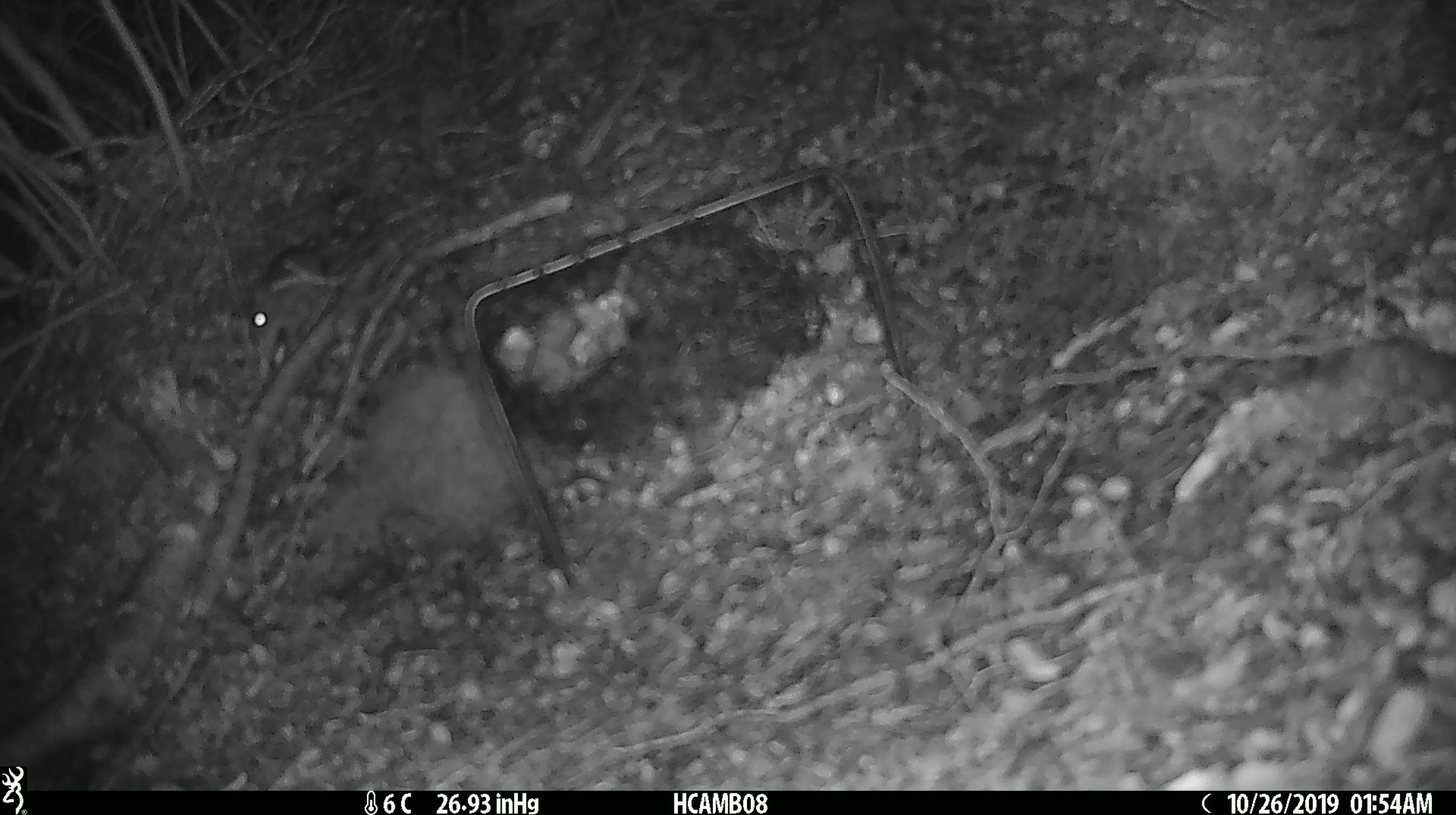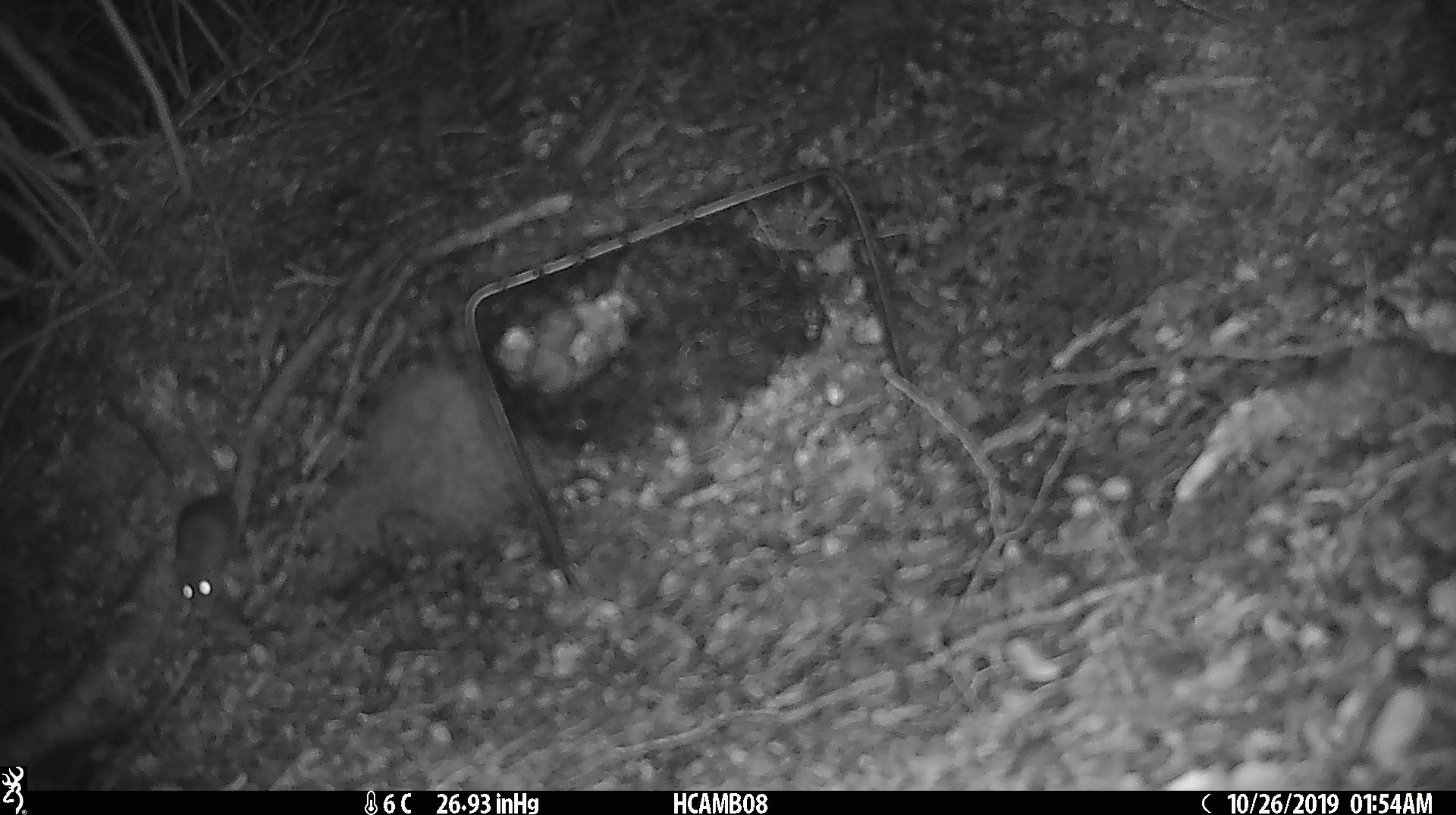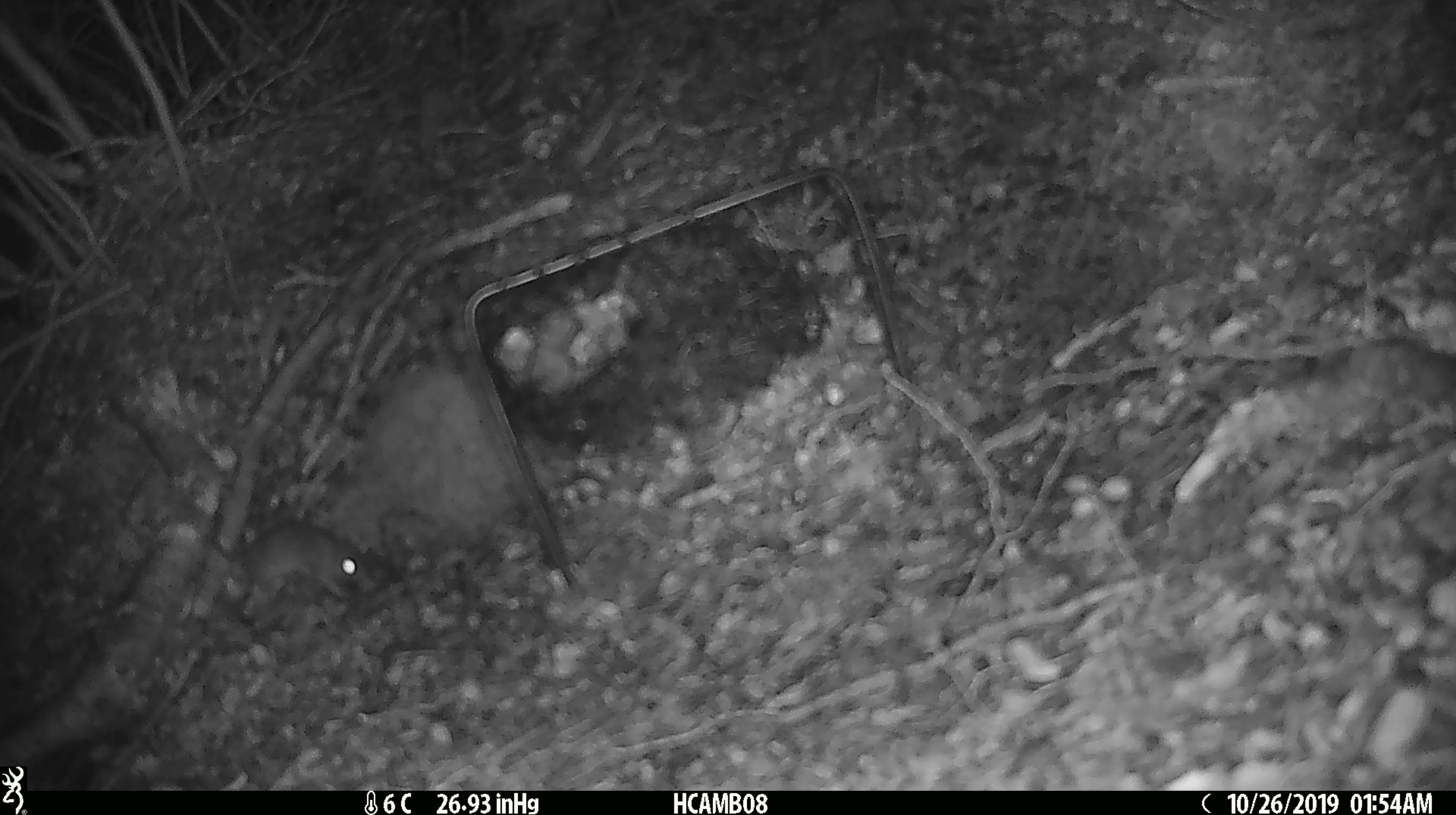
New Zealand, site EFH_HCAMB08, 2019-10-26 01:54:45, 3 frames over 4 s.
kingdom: Animalia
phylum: Chordata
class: Mammalia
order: Rodentia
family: Muridae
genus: Mus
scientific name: Mus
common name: mouse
Mouse (Mus).